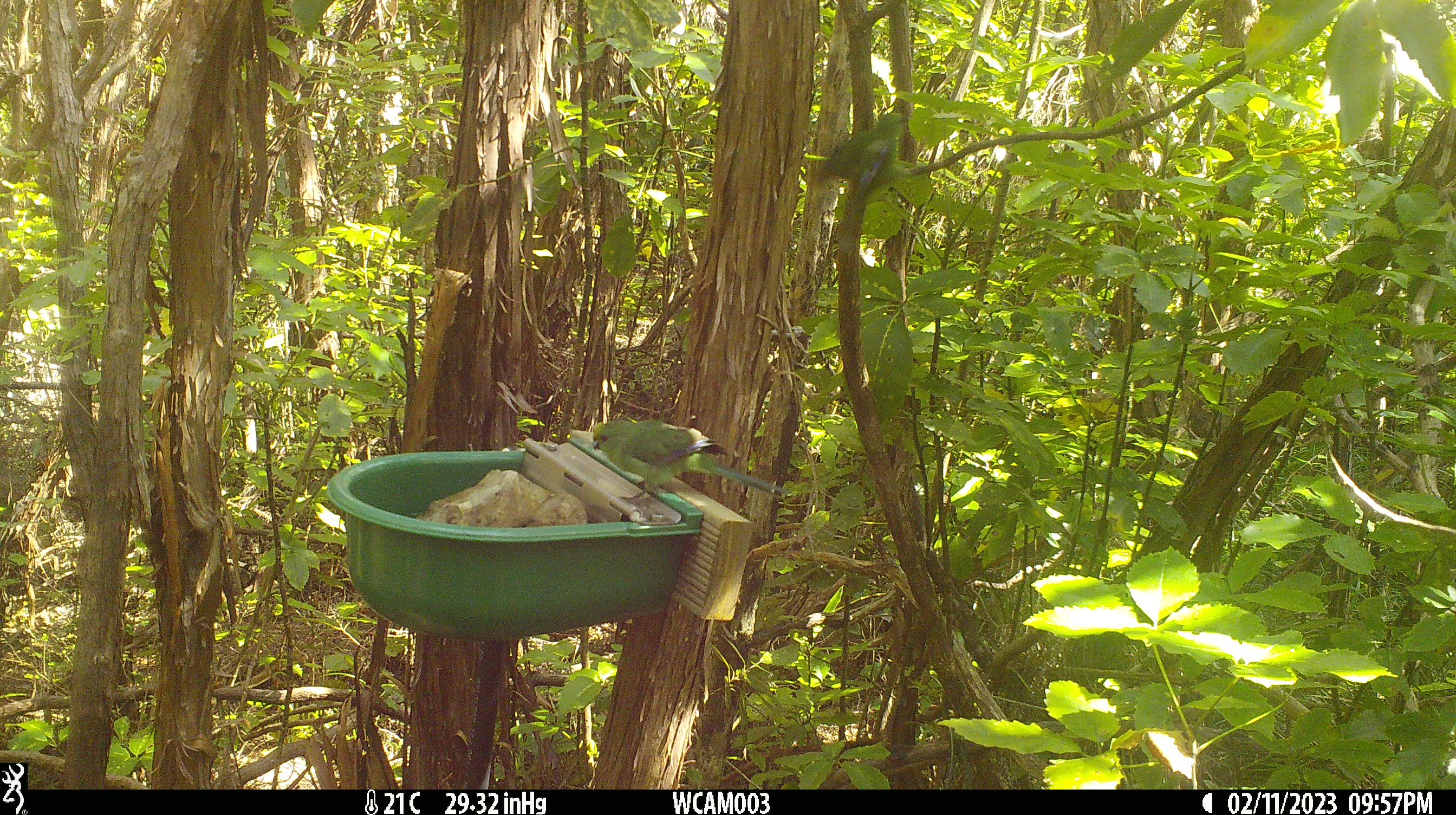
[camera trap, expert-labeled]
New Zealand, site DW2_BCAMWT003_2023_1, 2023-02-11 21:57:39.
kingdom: Animalia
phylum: Chordata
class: Aves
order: Psittaciformes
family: Psittaculidae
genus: Cyanoramphus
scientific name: Cyanoramphus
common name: parakeet